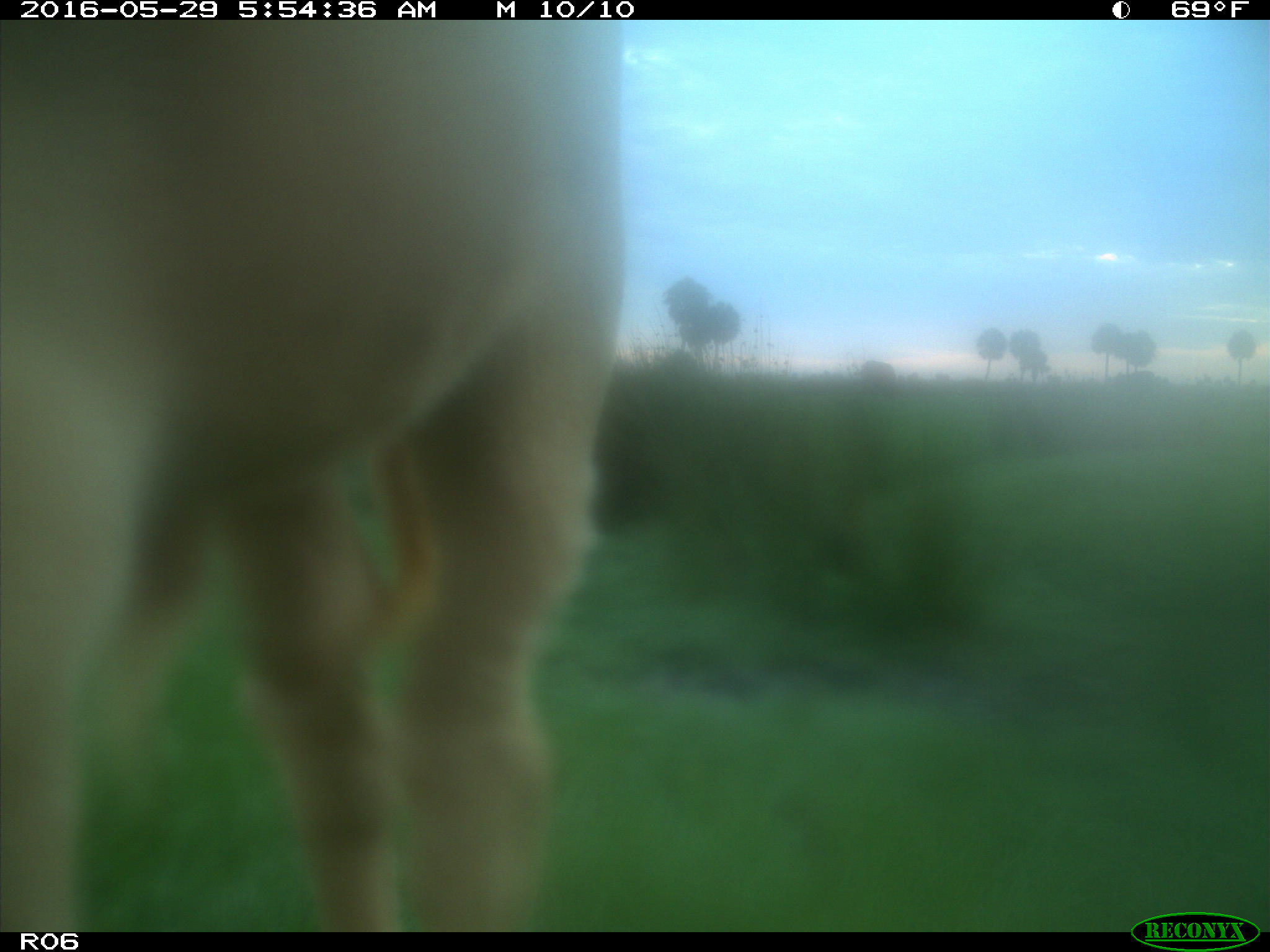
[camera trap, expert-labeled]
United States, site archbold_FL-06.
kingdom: Animalia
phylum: Chordata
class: Mammalia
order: Artiodactyla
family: Bovidae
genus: Bos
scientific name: Bos taurus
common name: domestic cow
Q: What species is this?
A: Bos taurus (domestic cow).